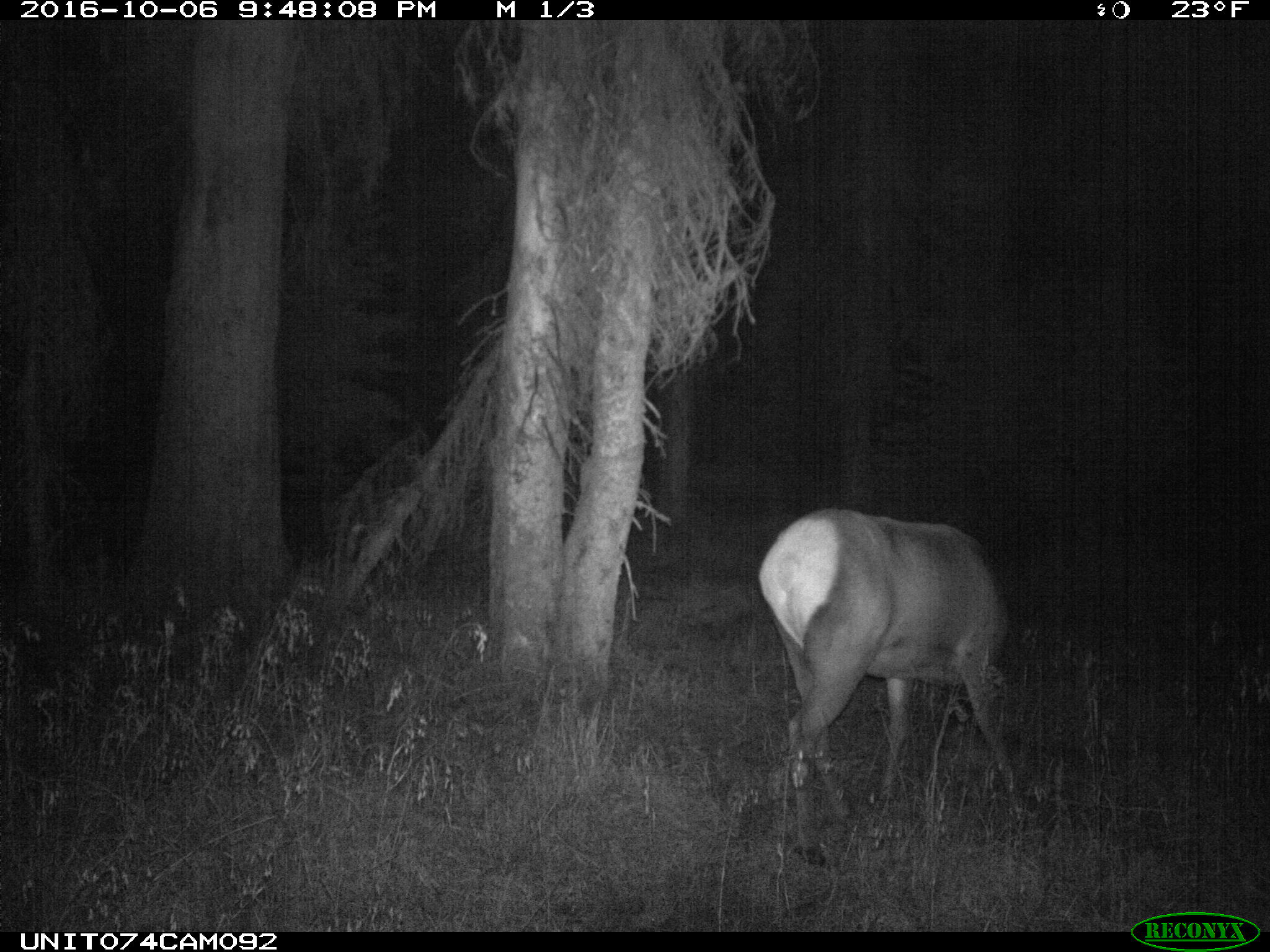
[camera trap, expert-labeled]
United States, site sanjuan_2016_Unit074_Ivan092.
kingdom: Animalia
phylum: Chordata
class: Mammalia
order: Artiodactyla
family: Cervidae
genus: Cervus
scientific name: Cervus elaphus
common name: red deer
Cervus elaphus (red deer).